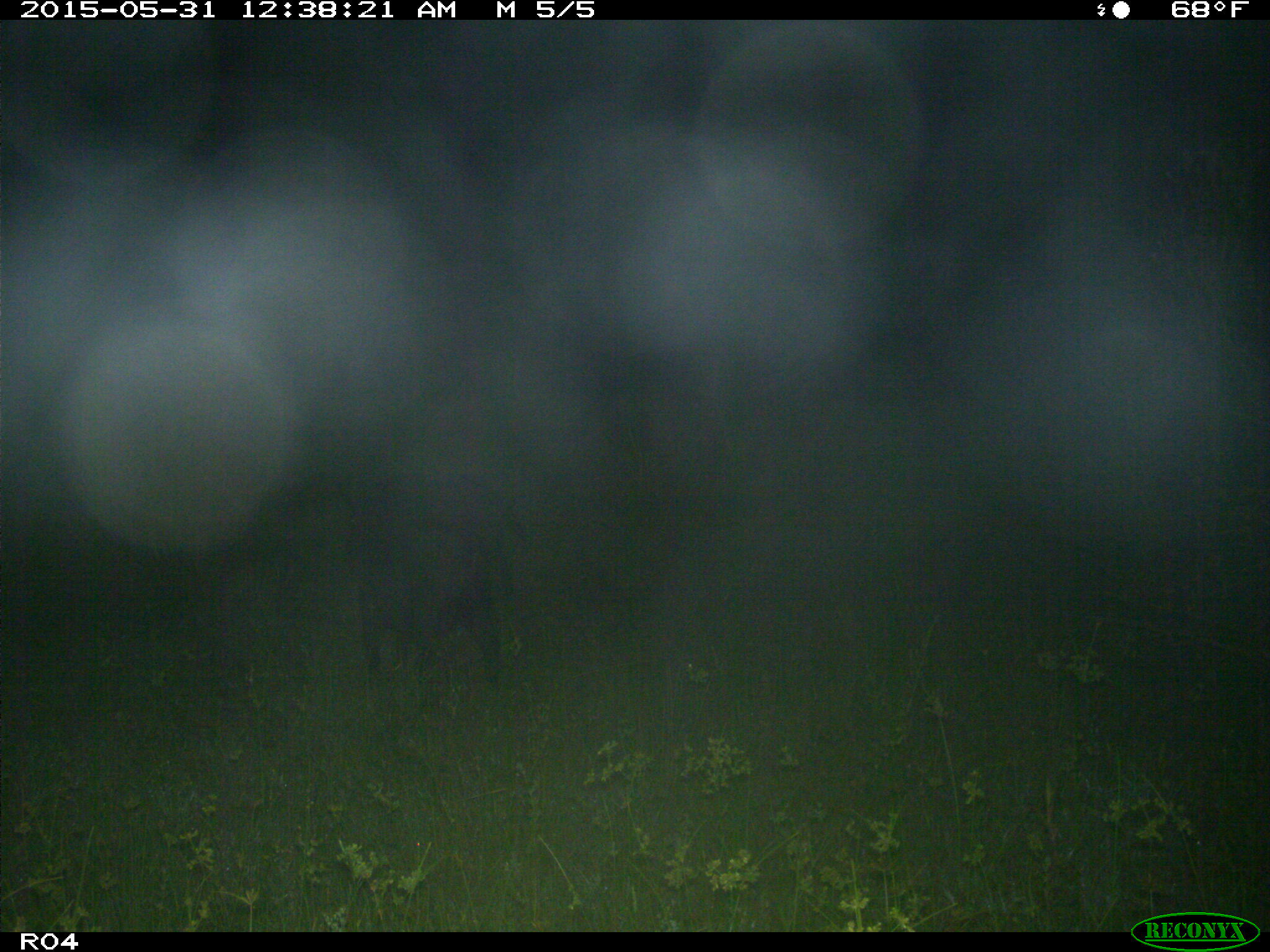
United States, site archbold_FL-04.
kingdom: Animalia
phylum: Chordata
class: Mammalia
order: Artiodactyla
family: Suidae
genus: Sus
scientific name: Sus scrofa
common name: wild boar